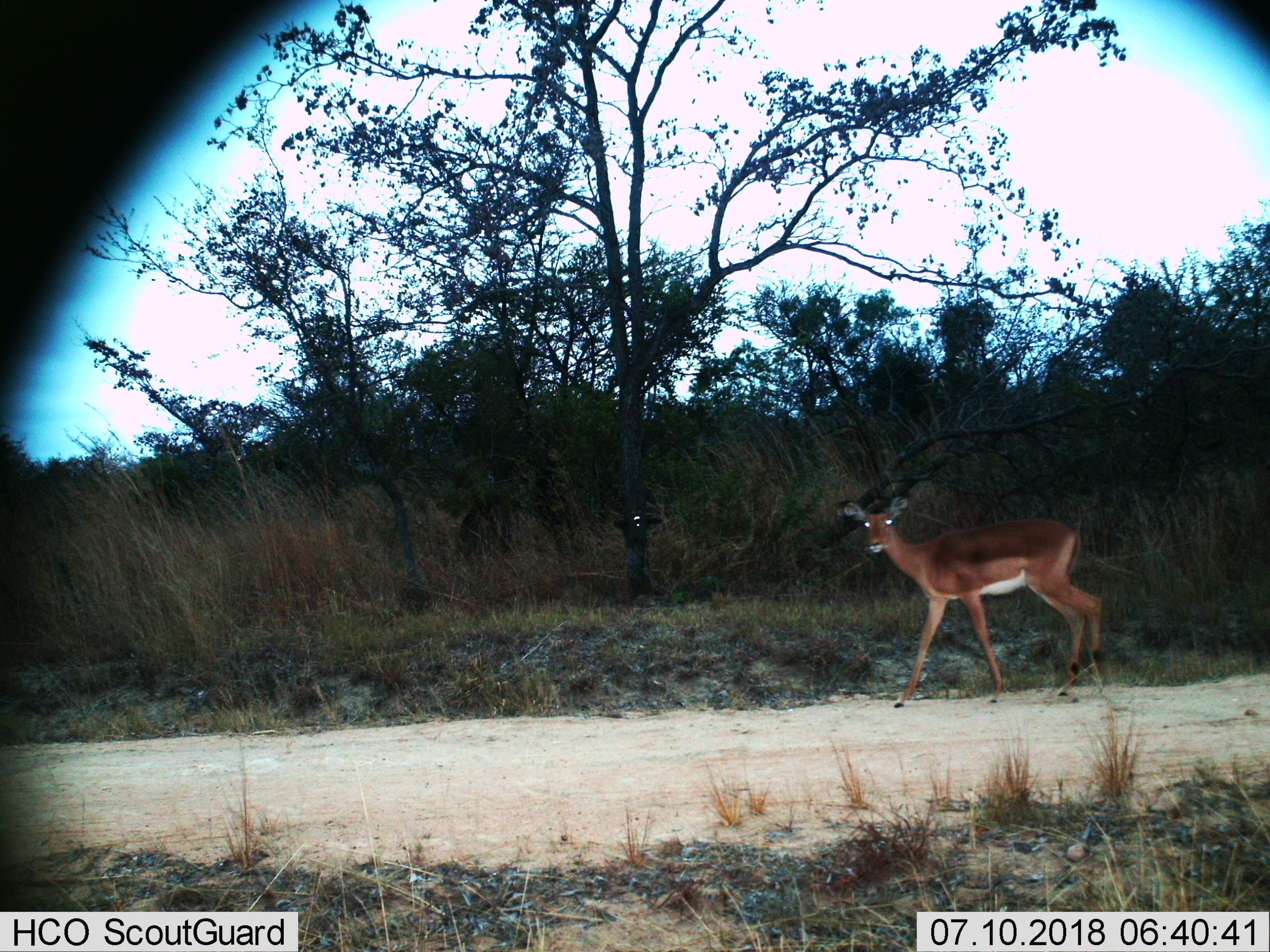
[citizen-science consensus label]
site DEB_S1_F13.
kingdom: Animalia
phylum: Chordata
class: Mammalia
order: Artiodactyla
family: Bovidae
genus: Aepyceros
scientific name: Aepyceros melampus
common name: impala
Impala (Aepyceros melampus), count 1. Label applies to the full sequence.